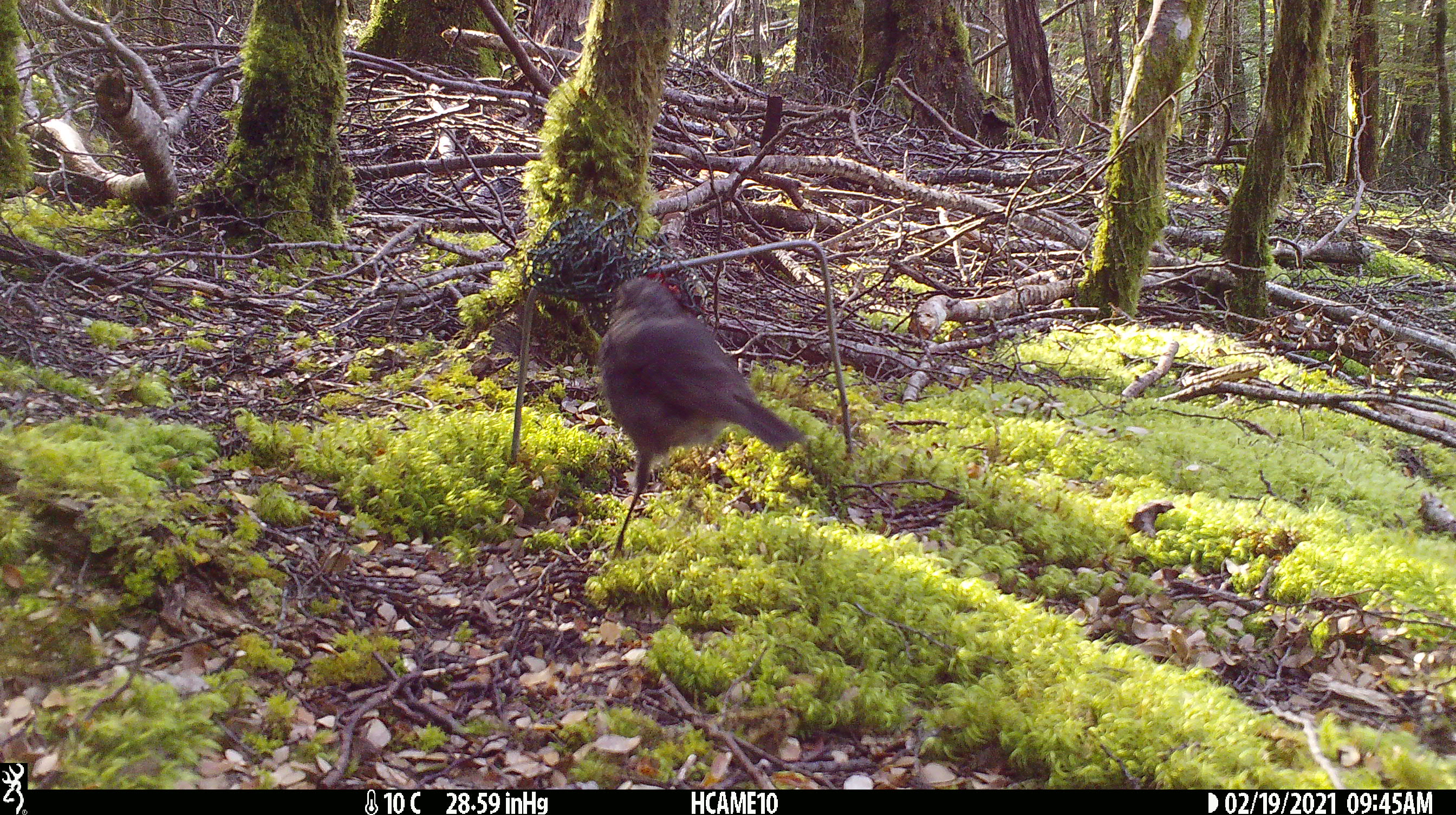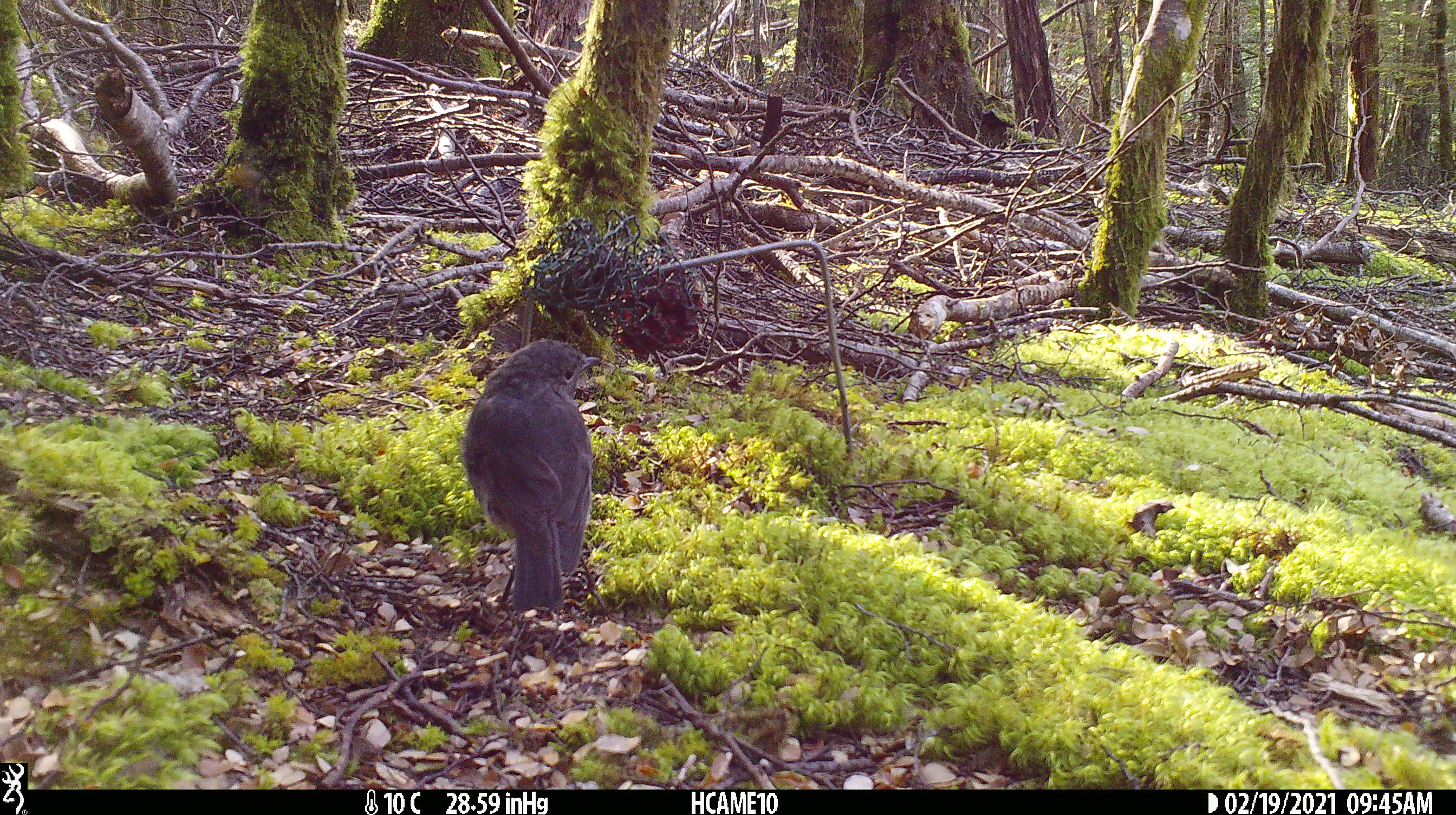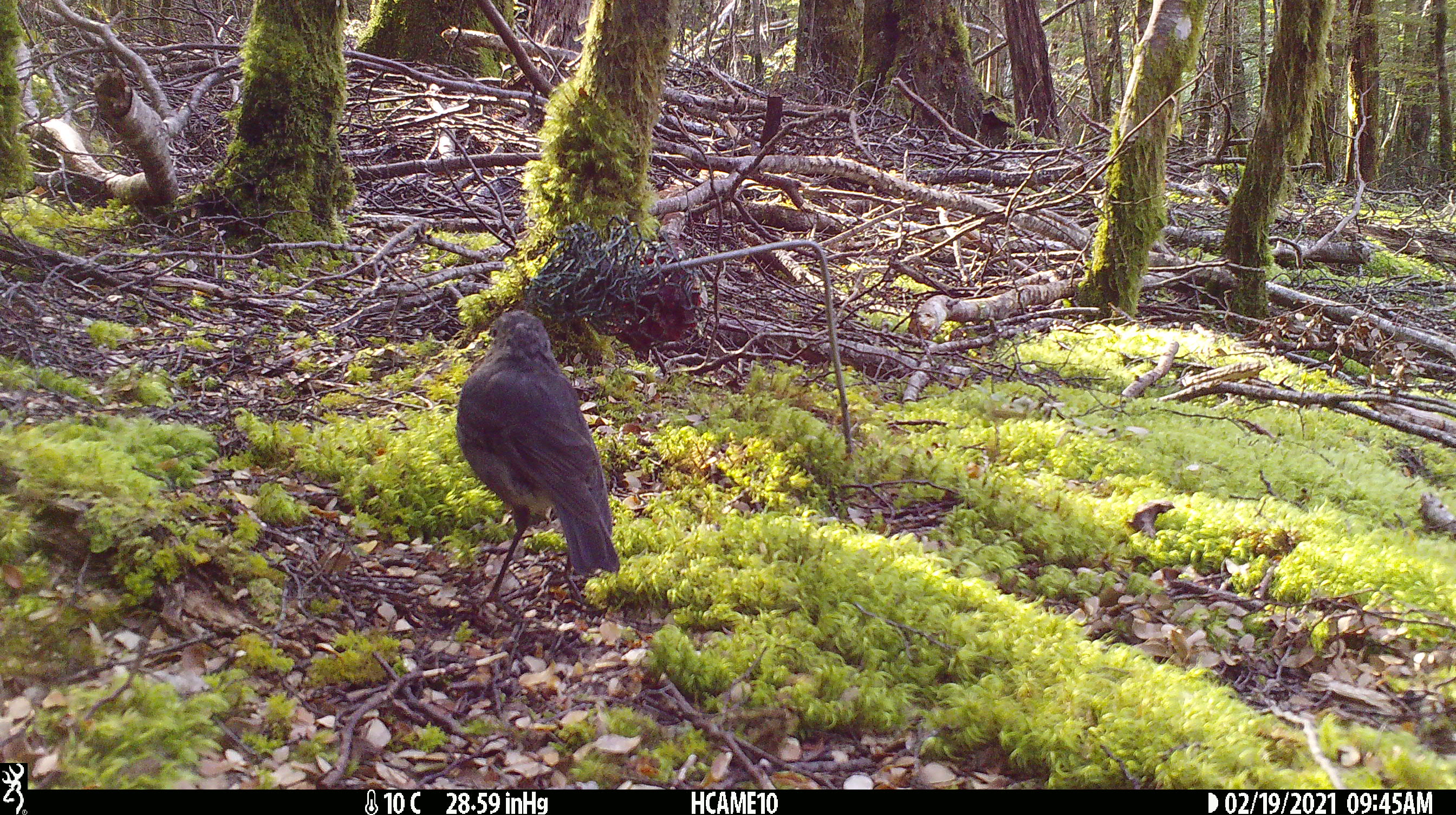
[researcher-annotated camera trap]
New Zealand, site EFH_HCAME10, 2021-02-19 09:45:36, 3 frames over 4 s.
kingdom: Animalia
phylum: Chordata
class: Aves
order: Passeriformes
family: Petroicidae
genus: Petroica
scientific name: Petroica australis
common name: new zealand robin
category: robin